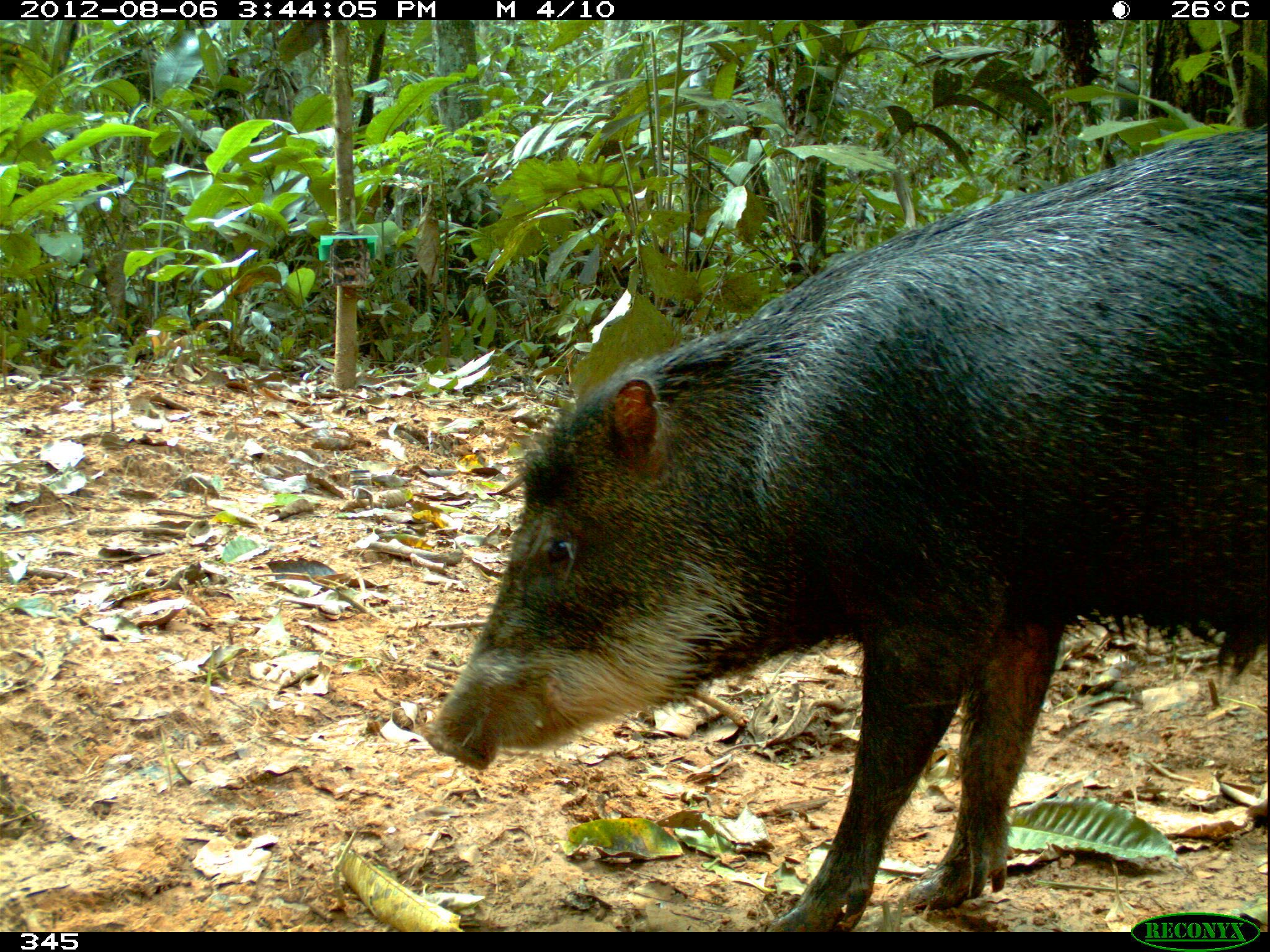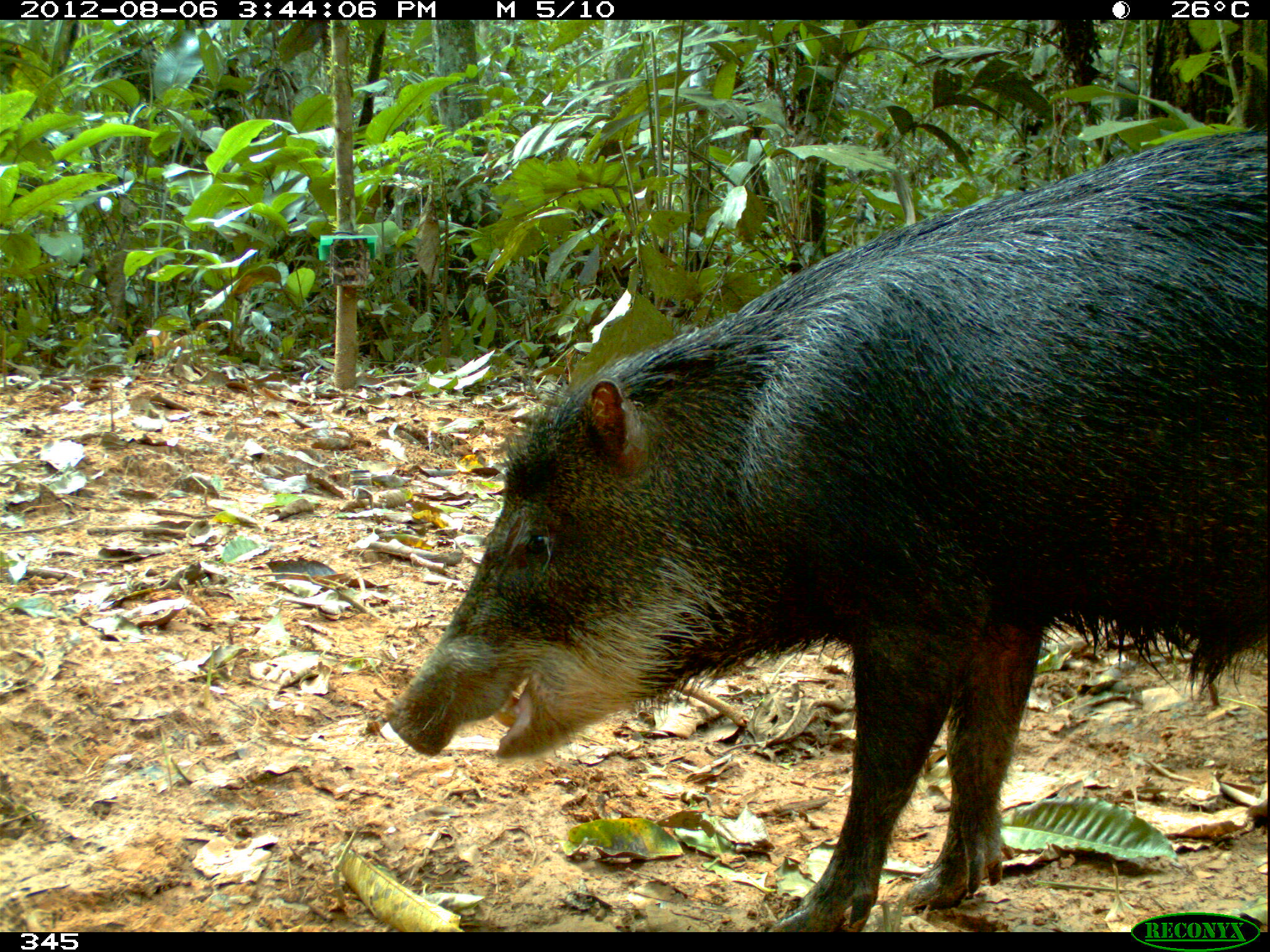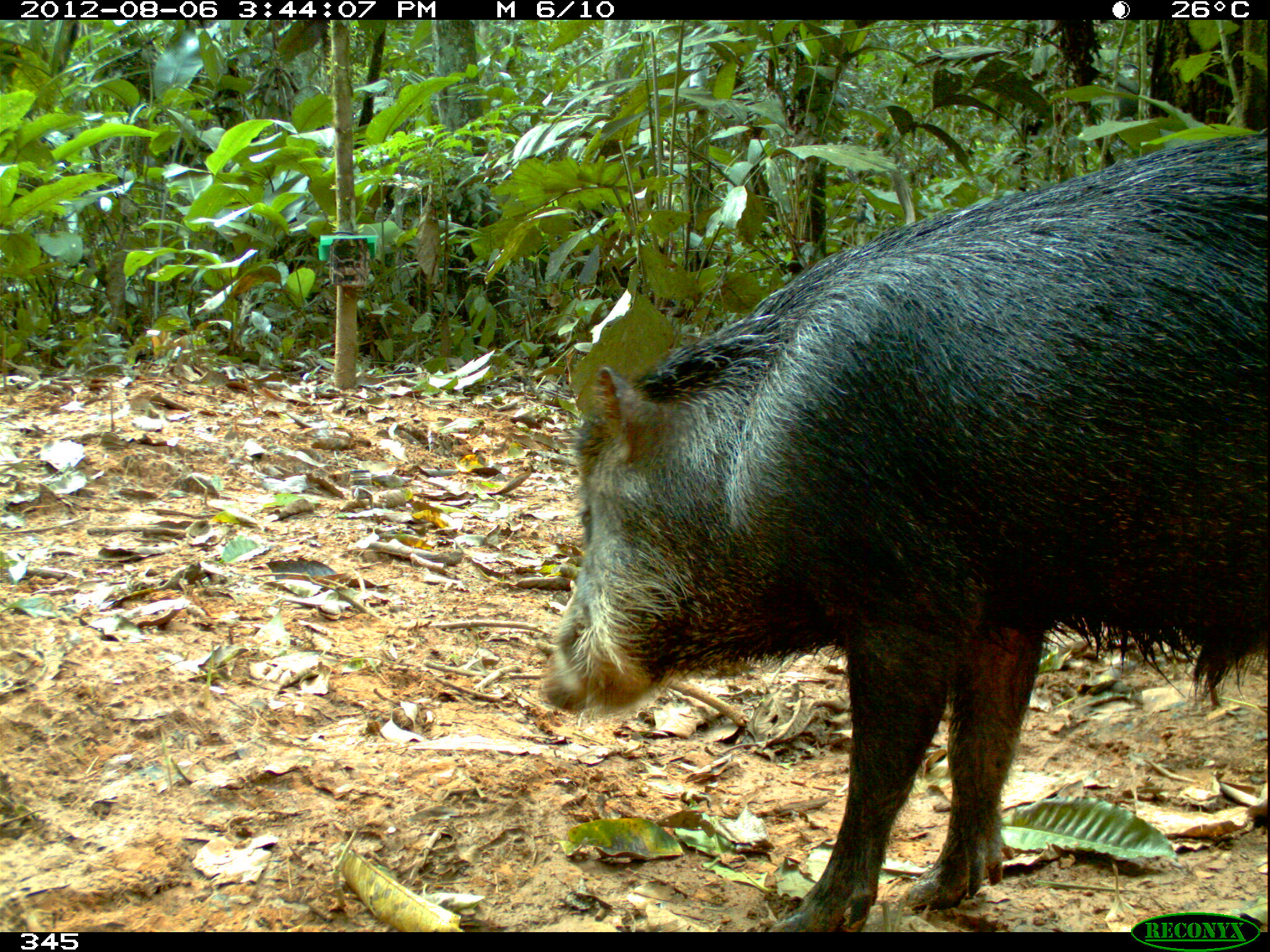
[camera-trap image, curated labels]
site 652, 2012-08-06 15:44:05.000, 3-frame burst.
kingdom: Animalia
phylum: Chordata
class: Mammalia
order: Artiodactyla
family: Tayassuidae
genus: Tayassu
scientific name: Tayassu pecari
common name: white-lipped peccary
Tayassu pecari (white-lipped peccary).